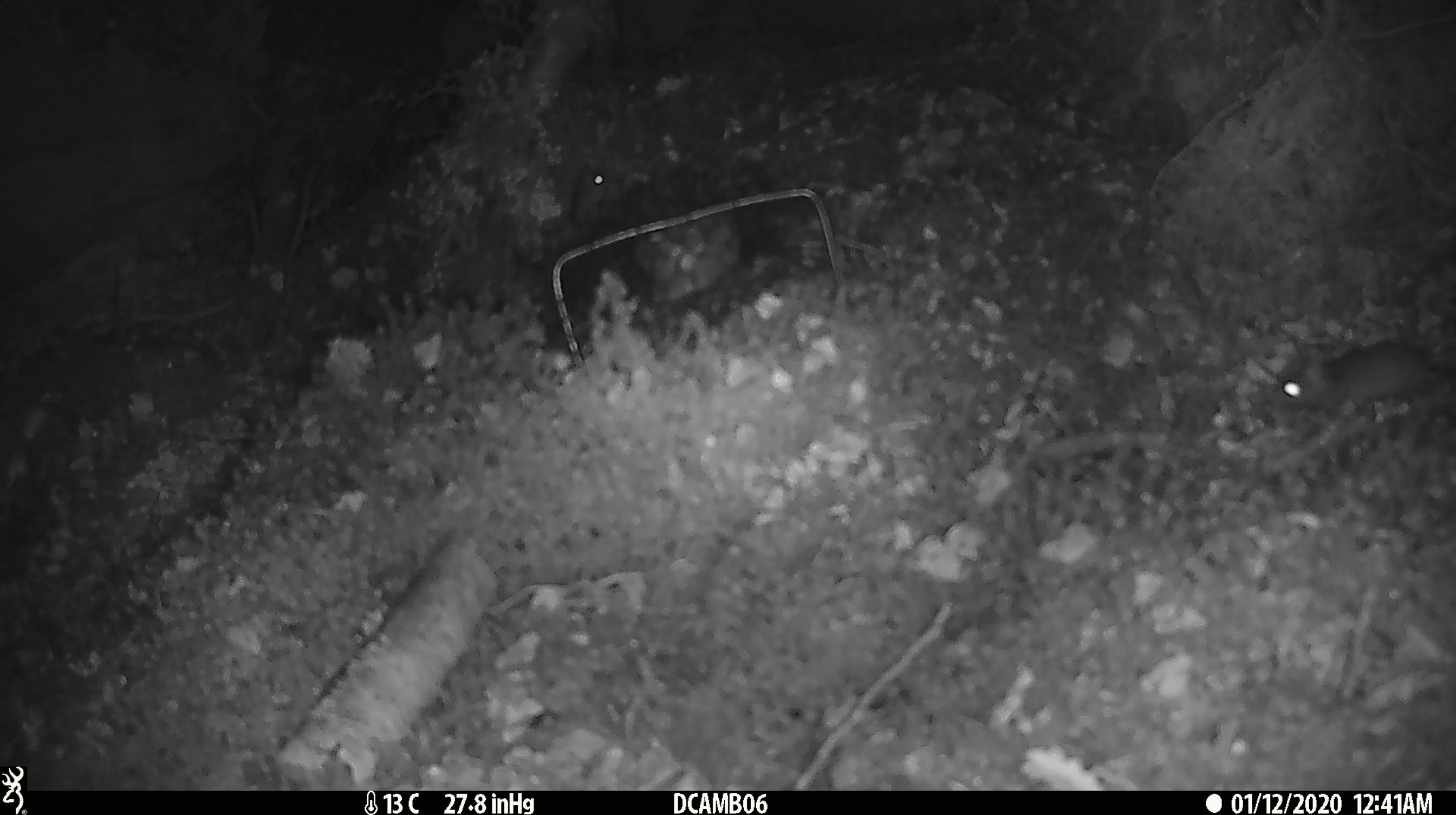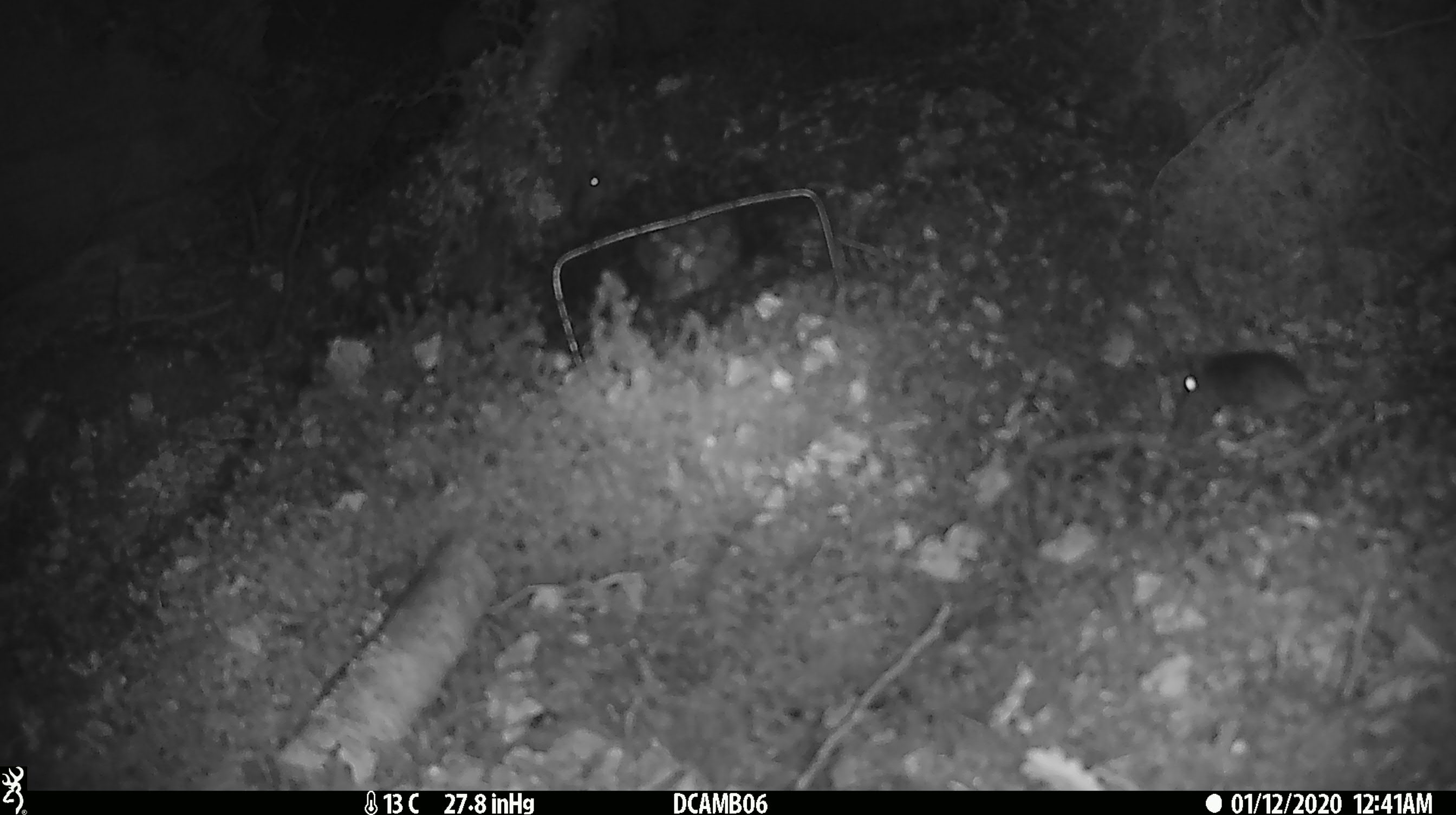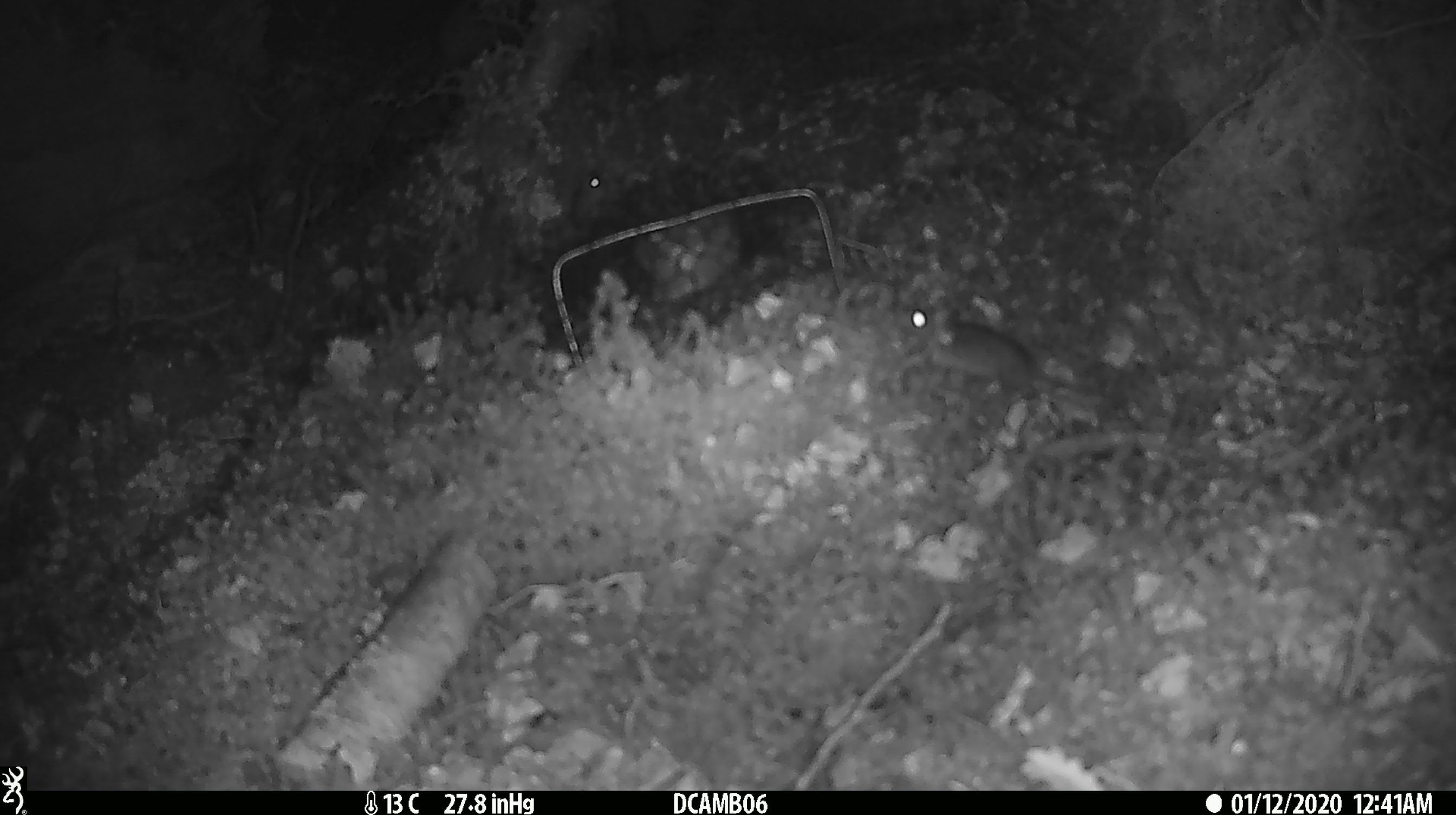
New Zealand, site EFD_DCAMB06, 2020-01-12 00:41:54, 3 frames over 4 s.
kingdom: Animalia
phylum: Chordata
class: Mammalia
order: Rodentia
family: Muridae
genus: Mus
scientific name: Mus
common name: mouse